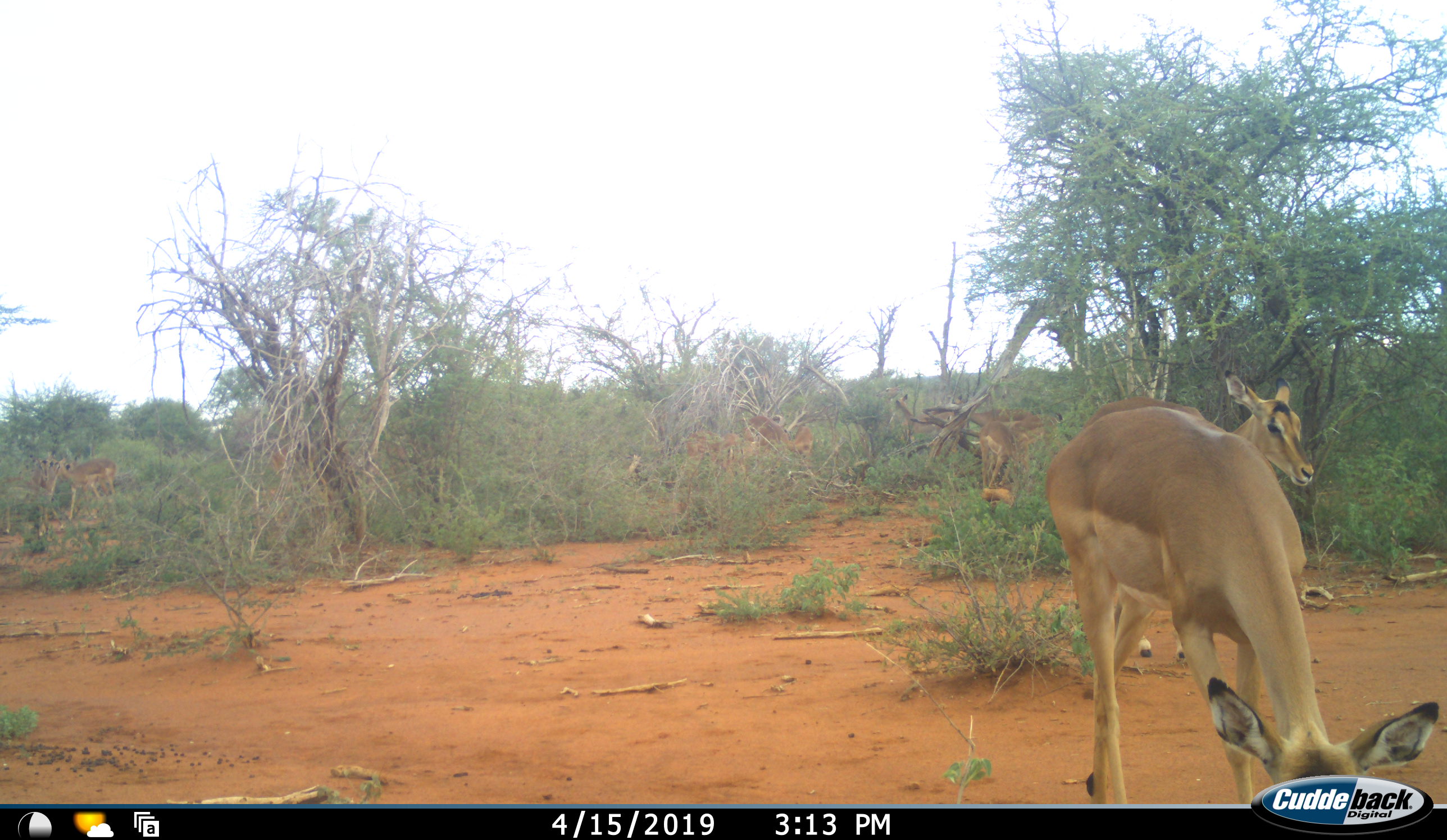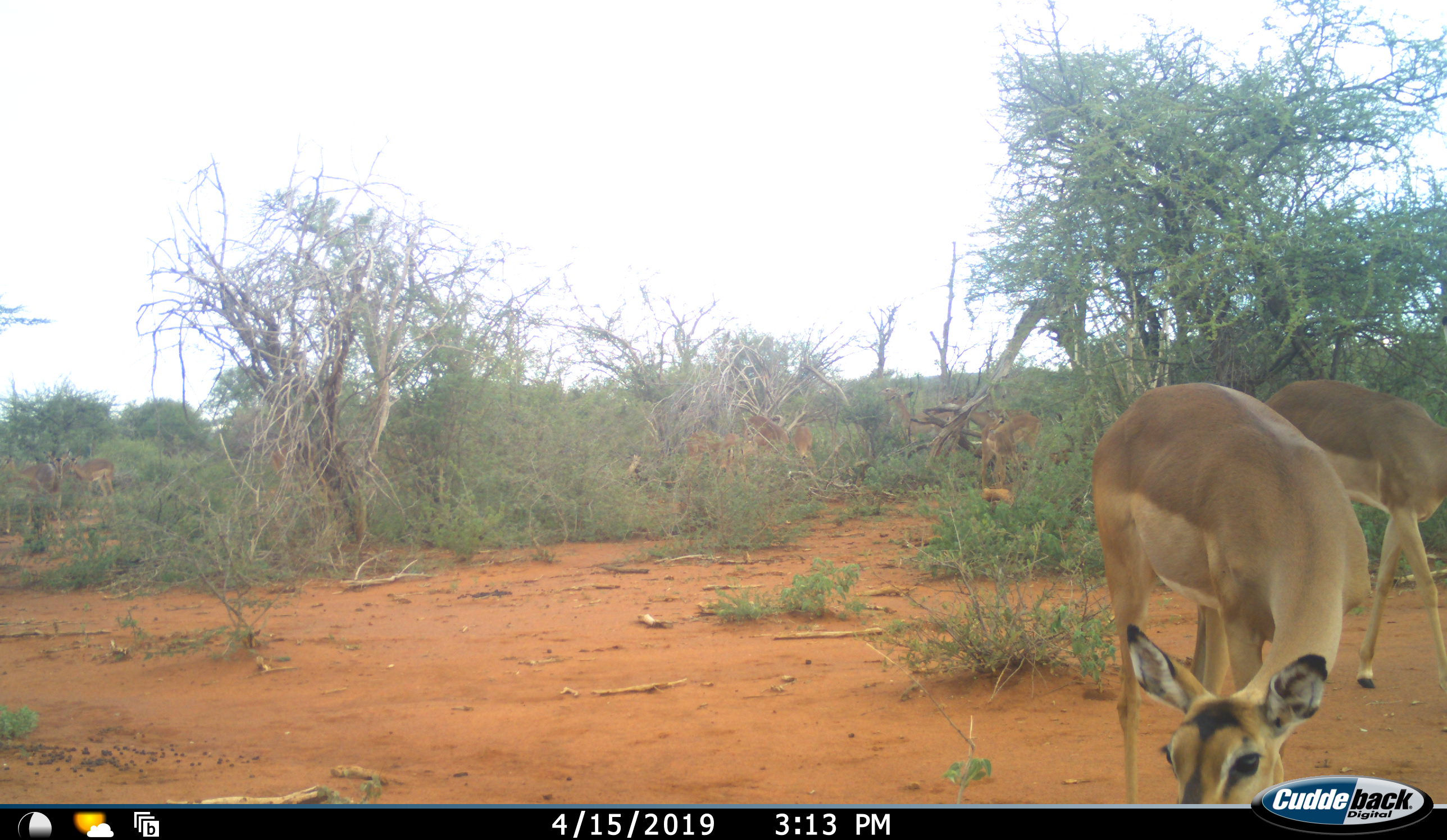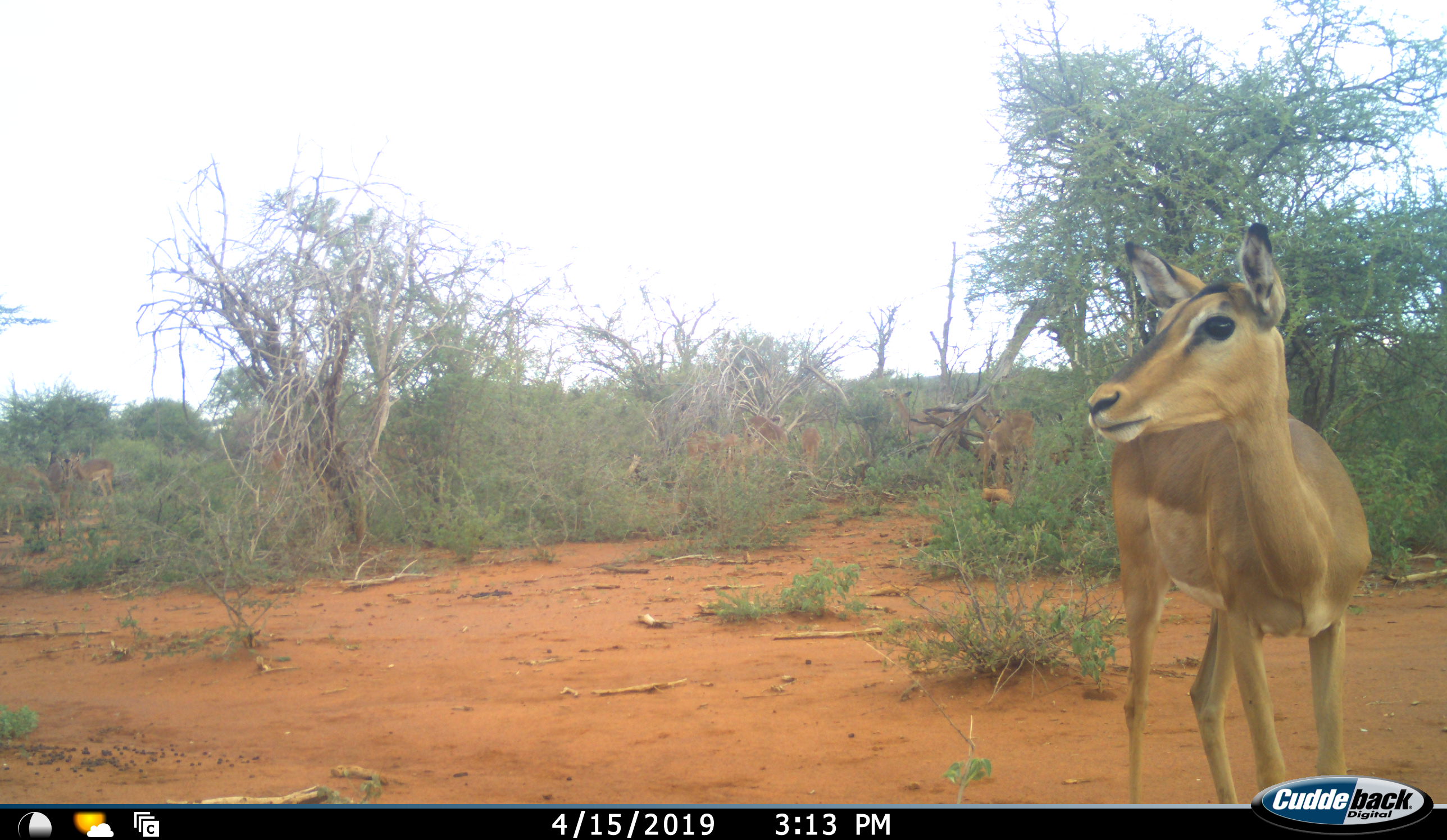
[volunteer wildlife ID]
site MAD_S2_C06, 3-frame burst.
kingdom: Animalia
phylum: Chordata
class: Mammalia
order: Artiodactyla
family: Bovidae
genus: Aepyceros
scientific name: Aepyceros melampus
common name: impala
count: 9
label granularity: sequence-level